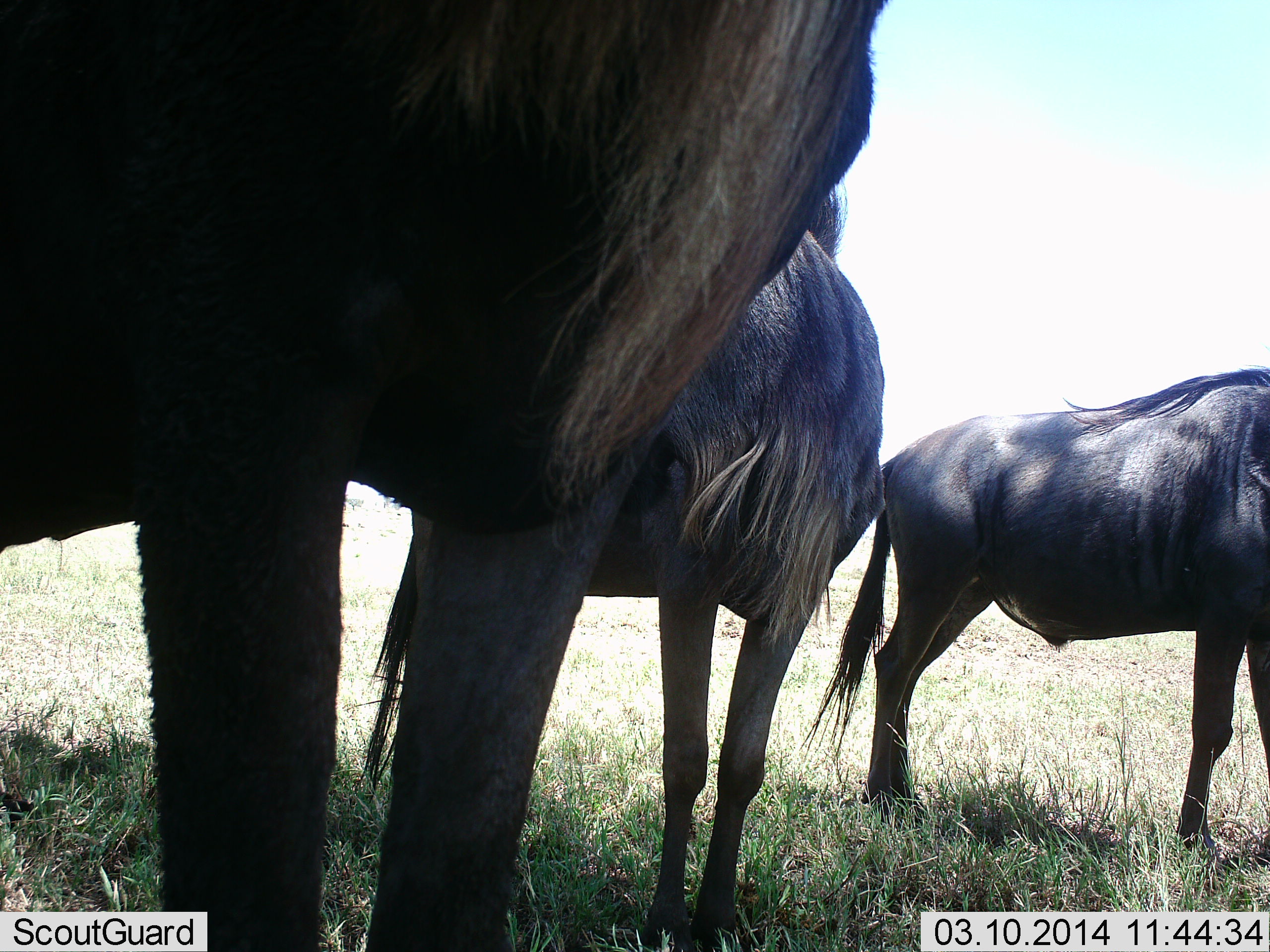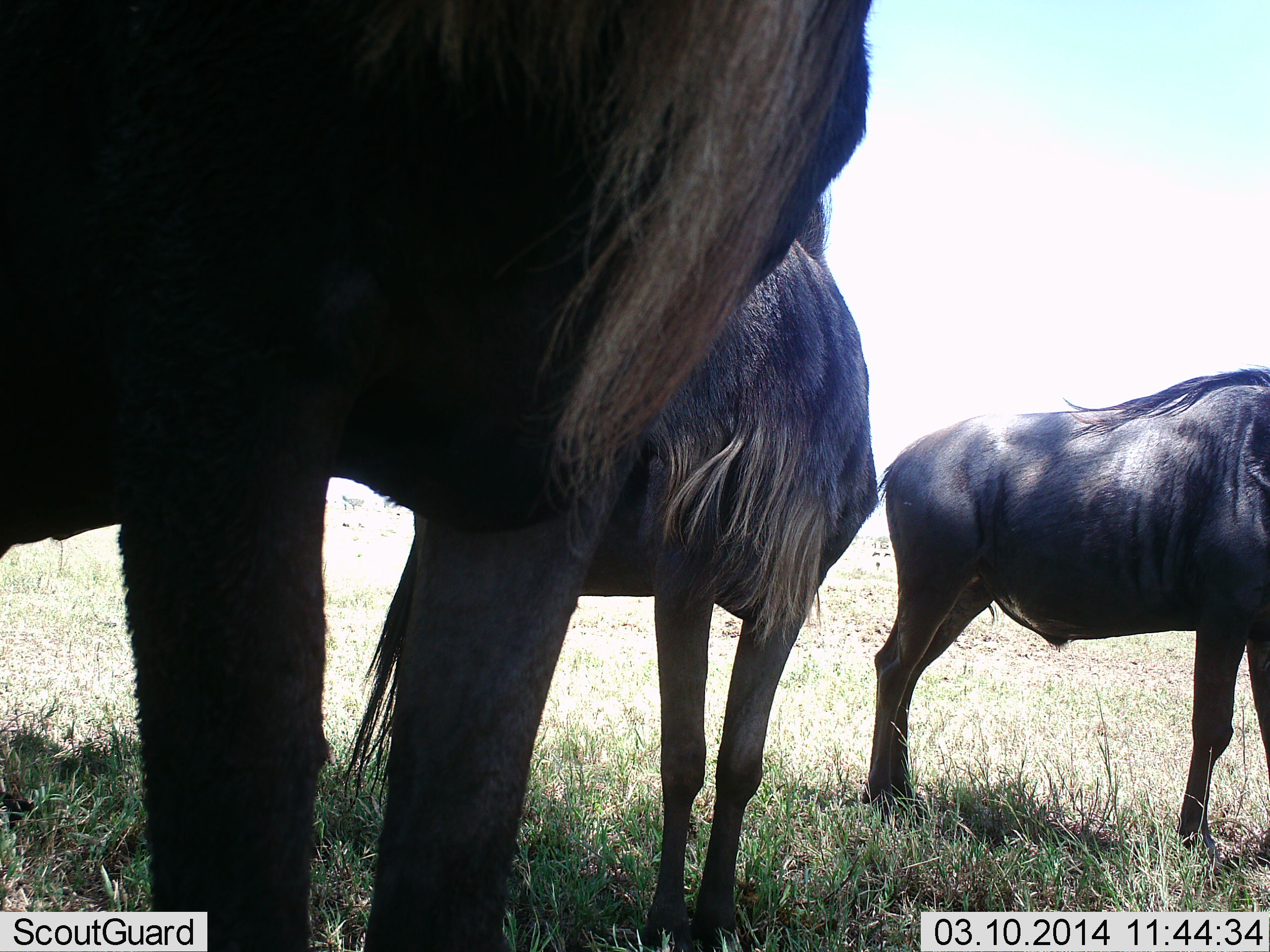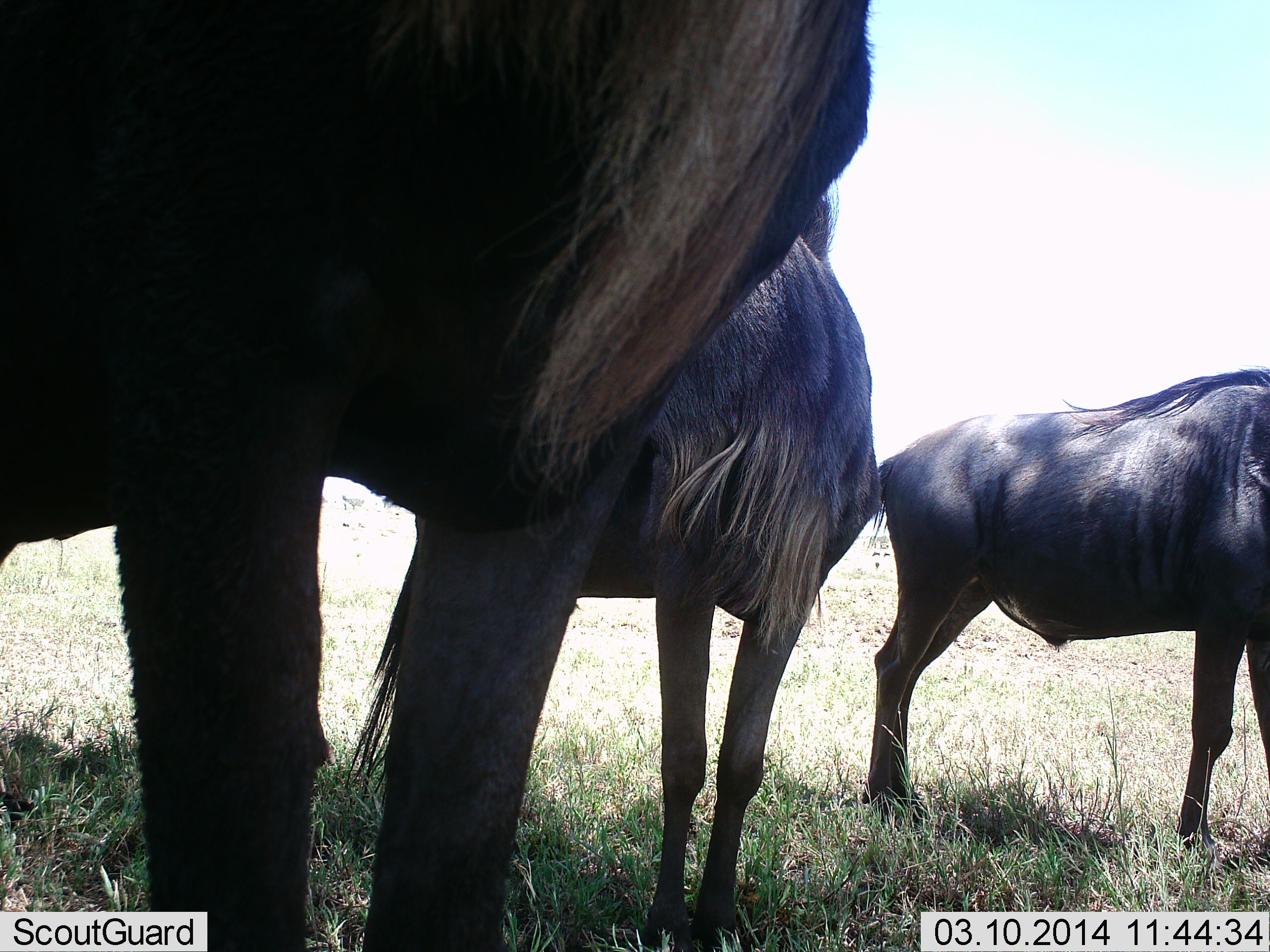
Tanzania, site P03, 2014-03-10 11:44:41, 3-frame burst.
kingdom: Animalia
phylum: Chordata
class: Mammalia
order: Artiodactyla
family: Bovidae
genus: Connochaetes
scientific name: Connochaetes taurinus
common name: blue wildebeest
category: wildebeest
Wildebeest (blue wildebeest) (Connochaetes taurinus), count 3. Behavior (volunteer vote fractions): standing 100%, resting 0%, moving 0%, interacting 0%. Young present (vote fraction): 0%. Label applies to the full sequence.